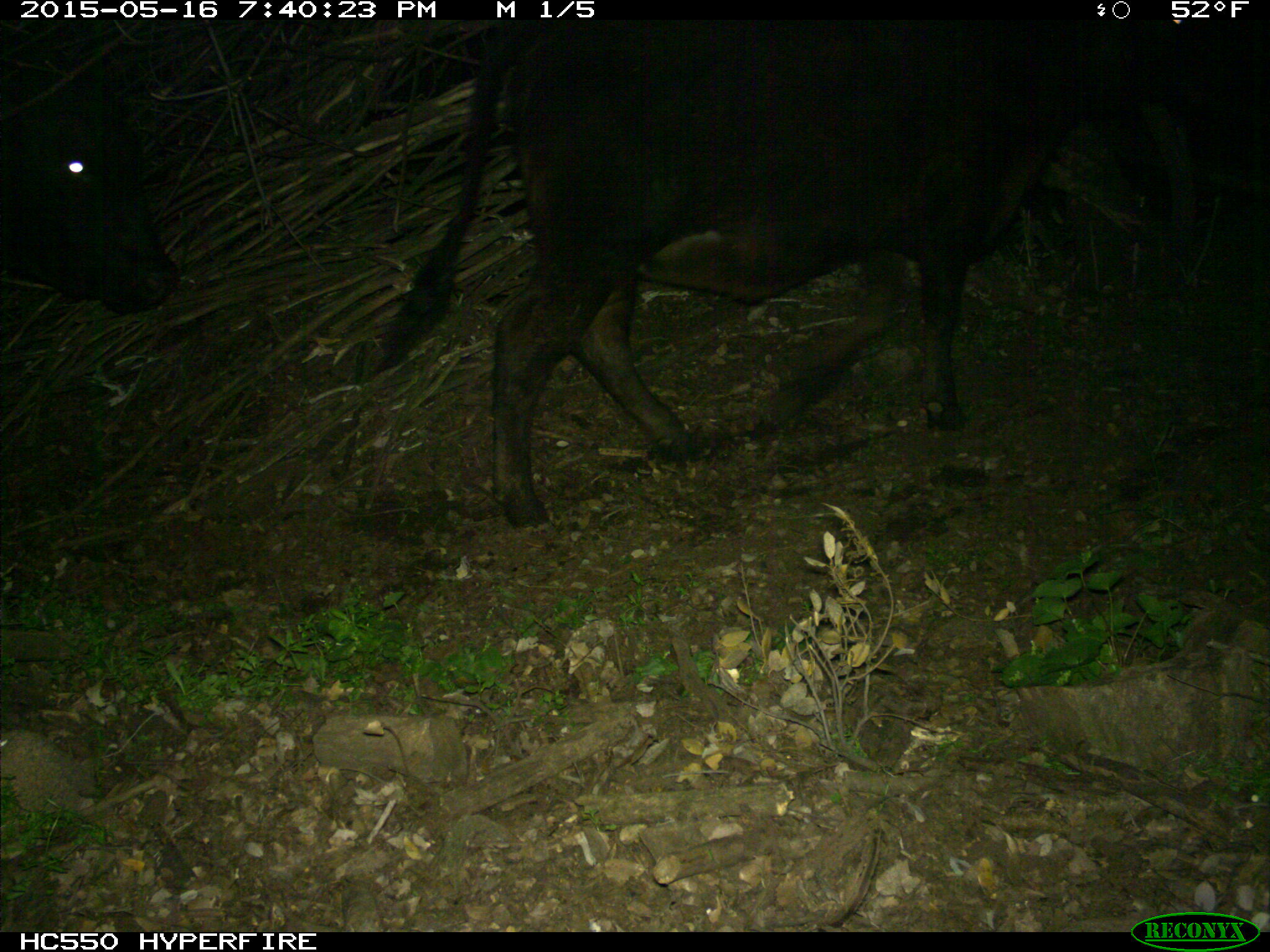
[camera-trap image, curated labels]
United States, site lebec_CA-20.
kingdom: Animalia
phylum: Chordata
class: Mammalia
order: Artiodactyla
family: Bovidae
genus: Bos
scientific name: Bos taurus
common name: domestic cow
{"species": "Bos taurus (domestic cow)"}